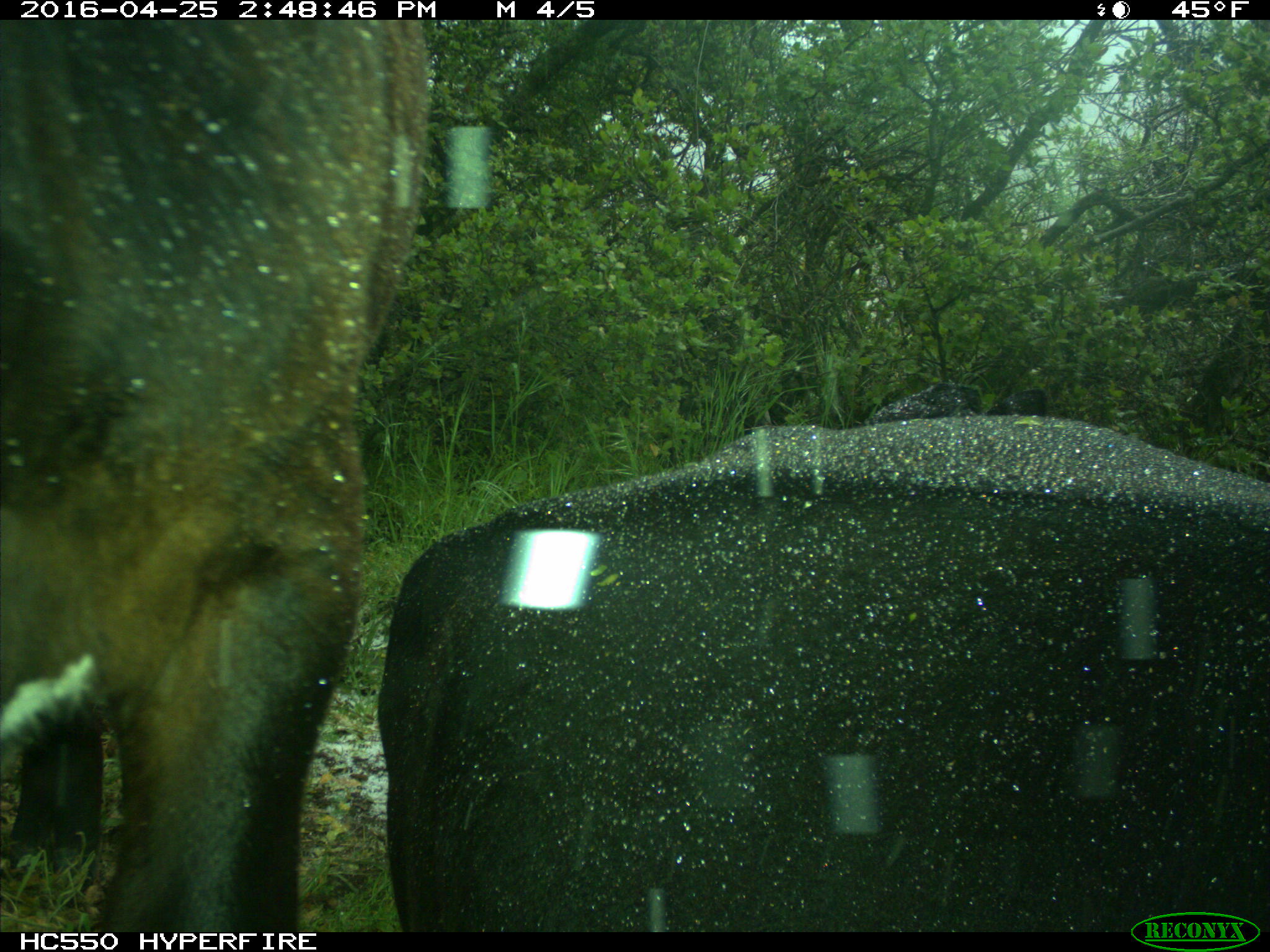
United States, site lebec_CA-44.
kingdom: Animalia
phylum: Chordata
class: Mammalia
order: Artiodactyla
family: Bovidae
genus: Bos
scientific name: Bos taurus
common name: domestic cow